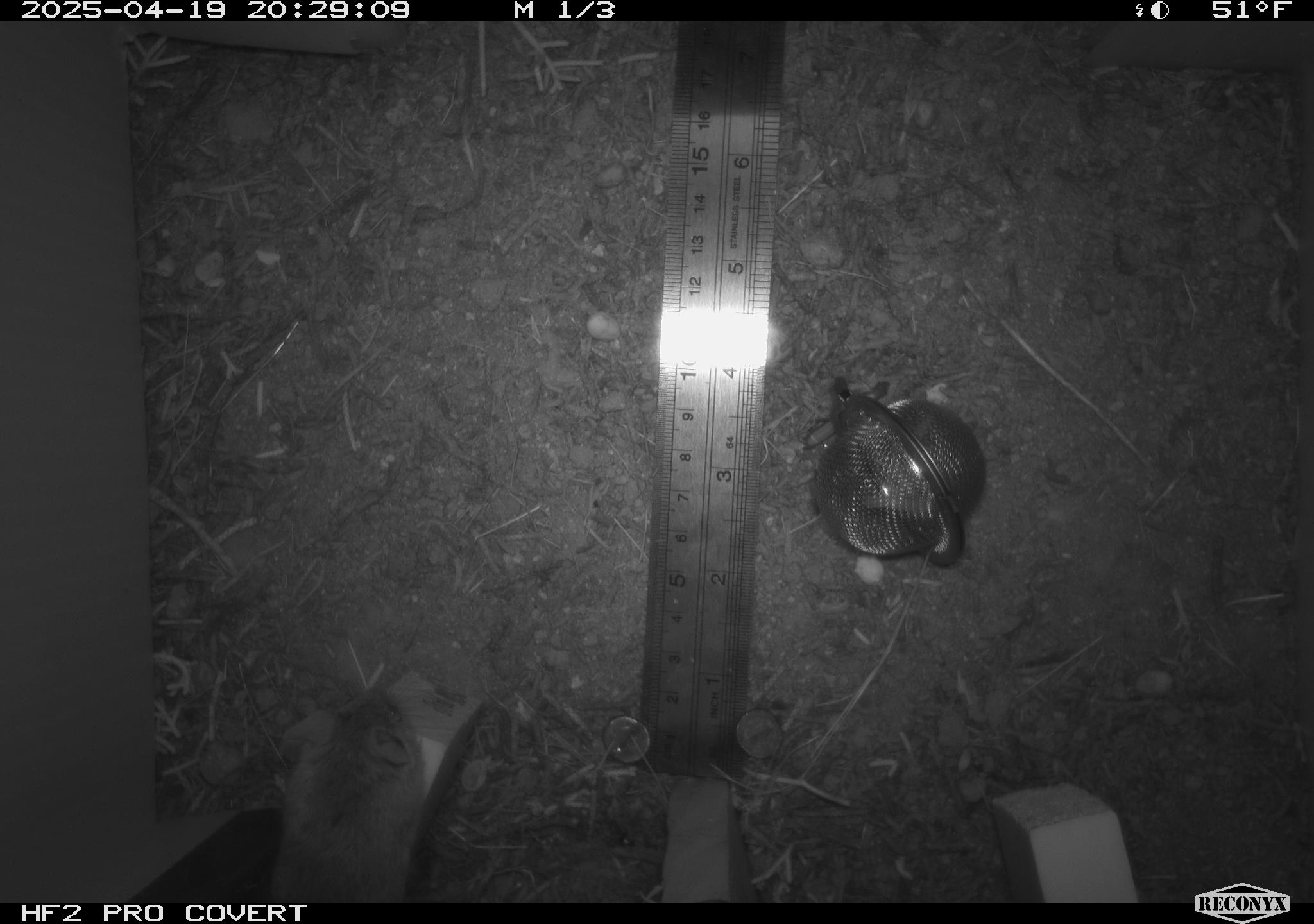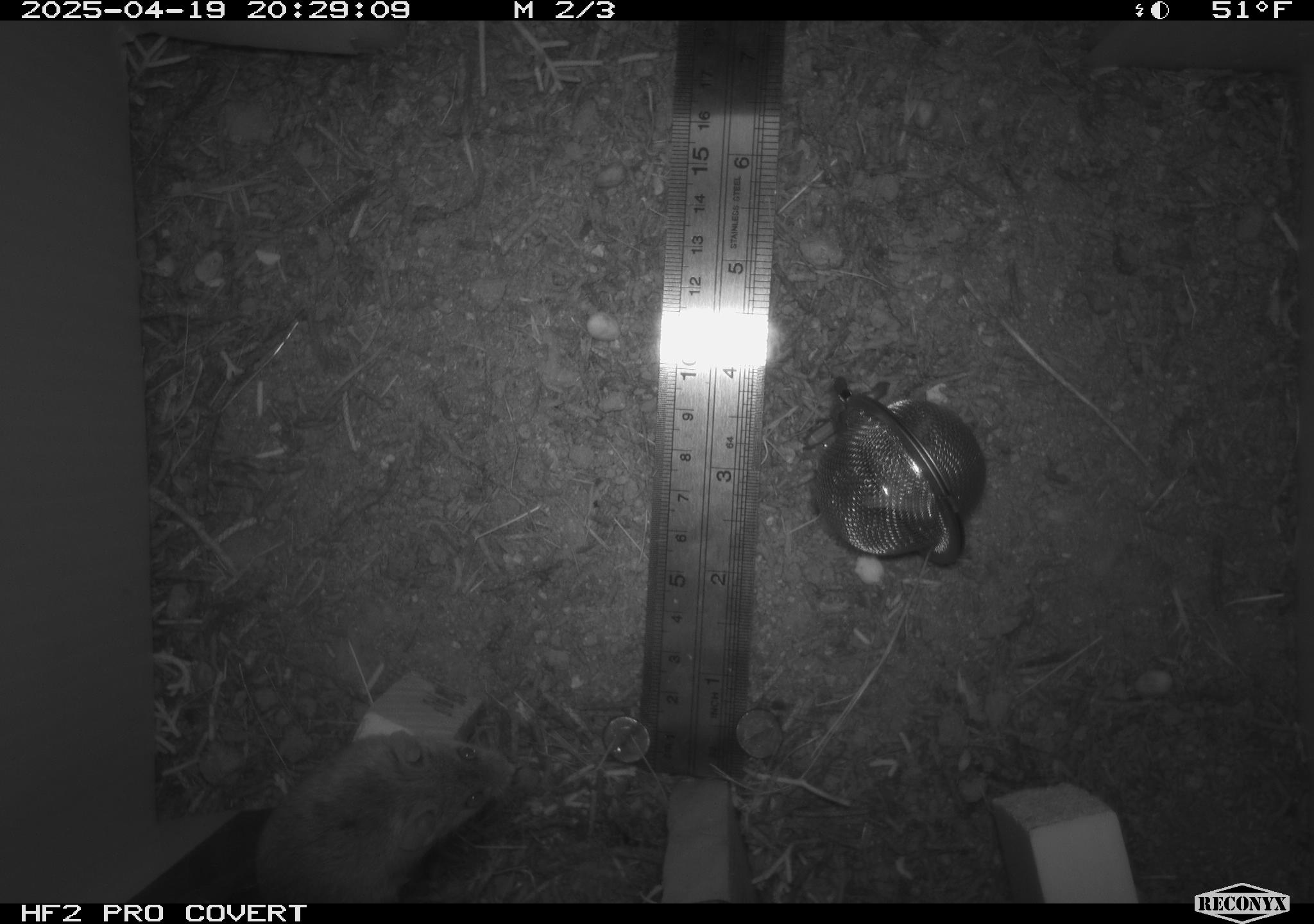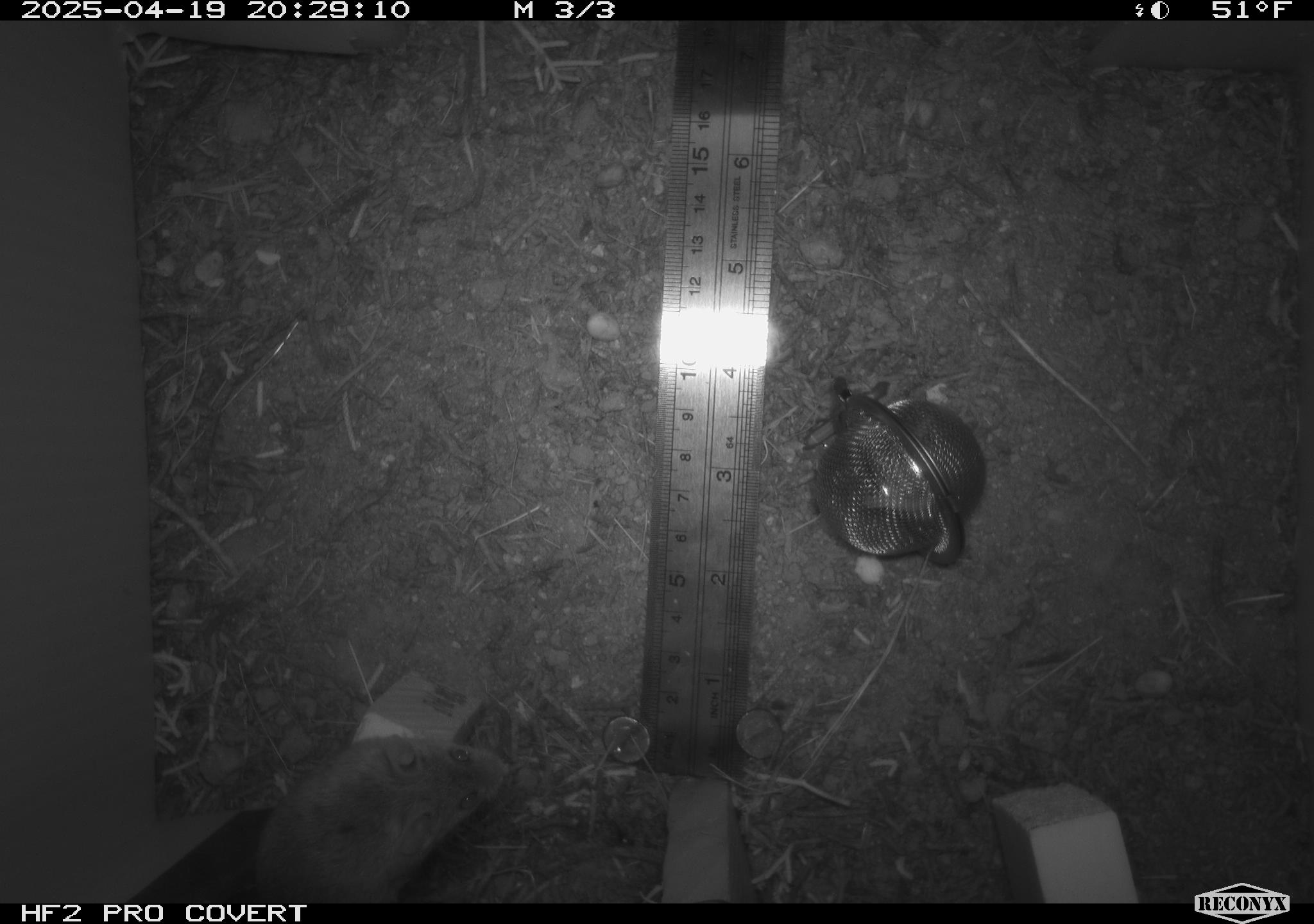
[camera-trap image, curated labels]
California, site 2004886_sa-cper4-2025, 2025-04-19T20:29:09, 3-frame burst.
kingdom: Animalia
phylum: Chordata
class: Mammalia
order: Rodentia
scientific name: Rodentia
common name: rodent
Rodent (Rodentia).